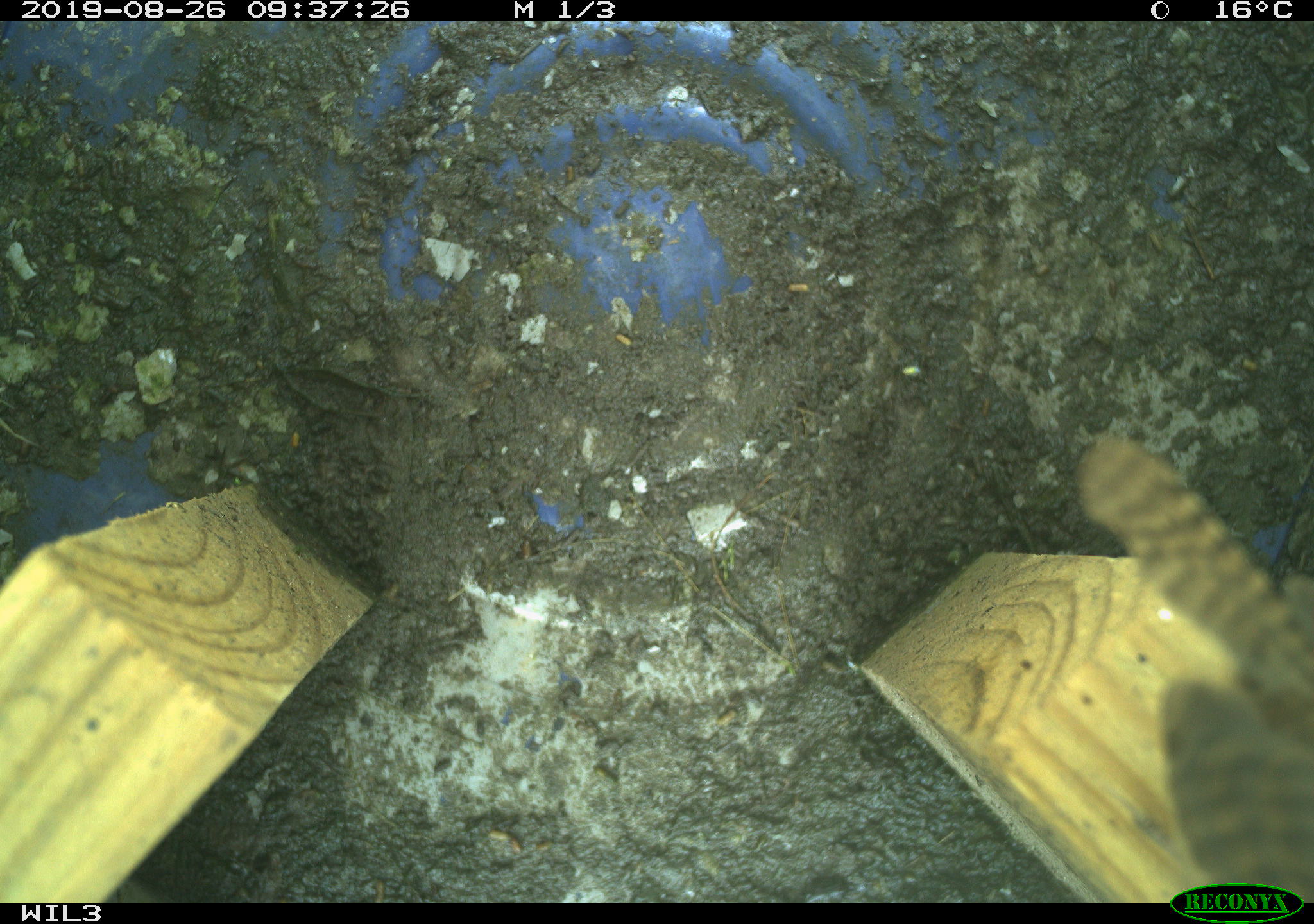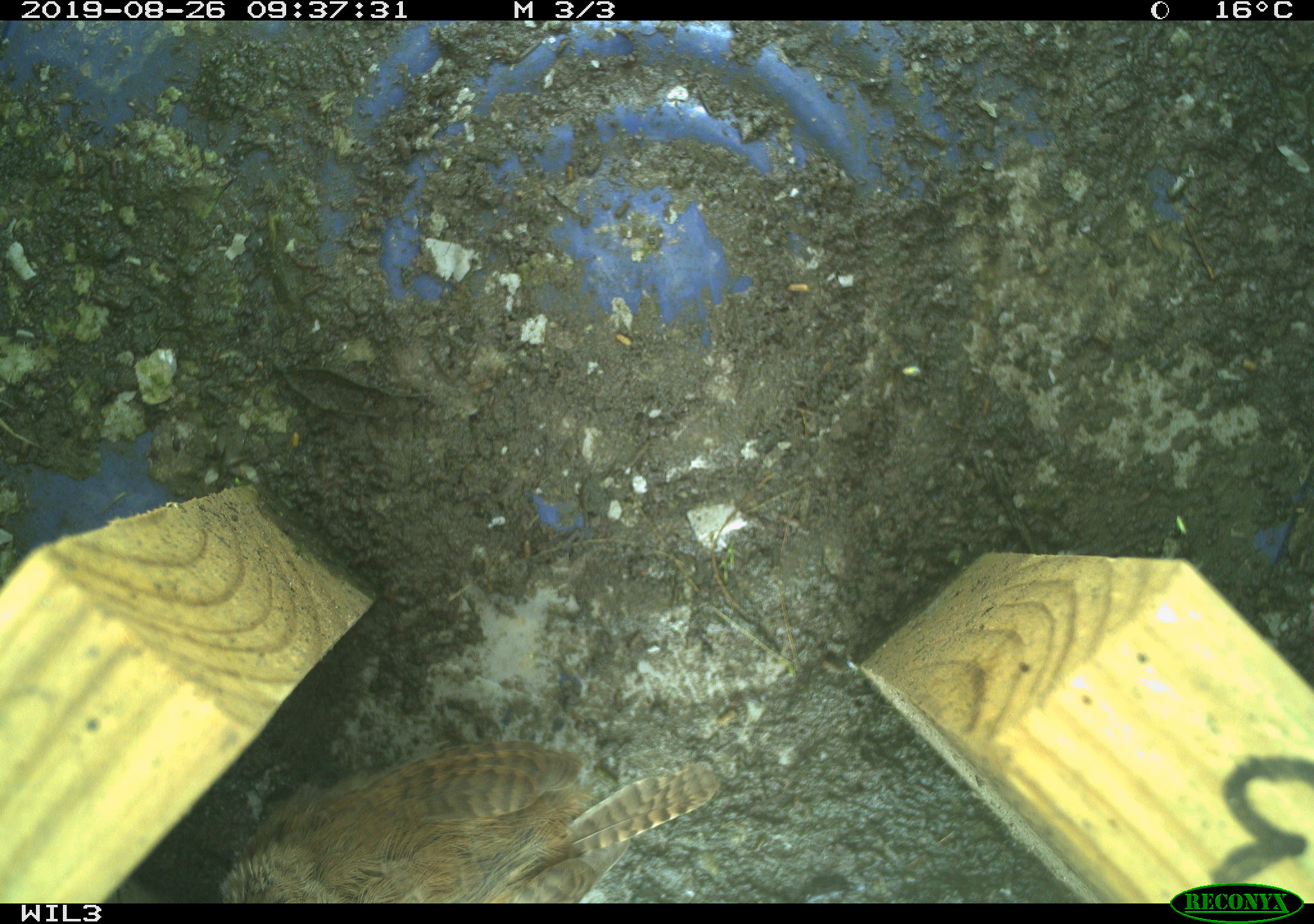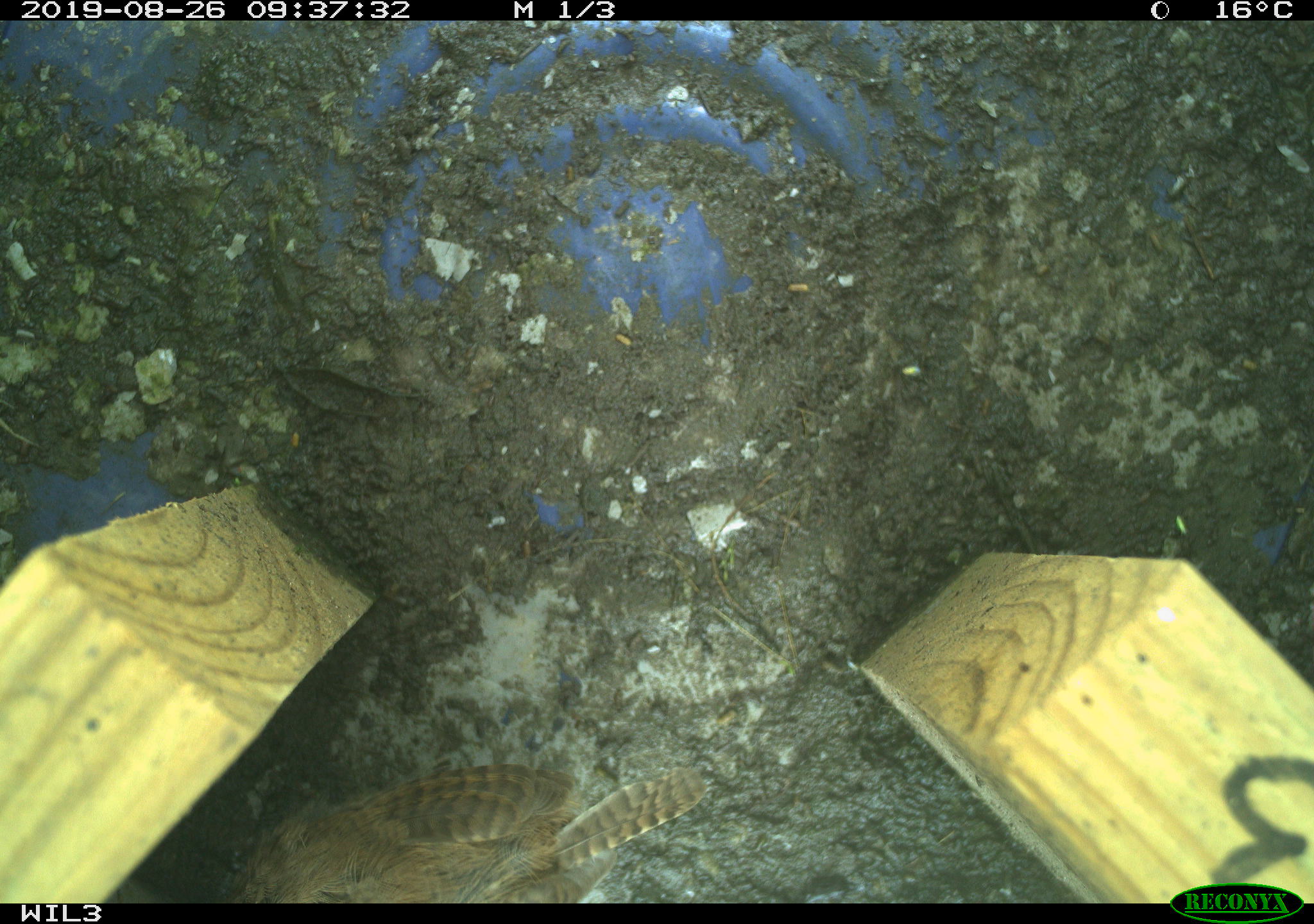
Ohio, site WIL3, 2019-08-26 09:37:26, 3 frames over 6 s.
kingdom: Animalia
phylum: Chordata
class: Aves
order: Passeriformes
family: Troglodytidae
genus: Troglodytes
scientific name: Troglodytes aedon aedon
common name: northern house wren